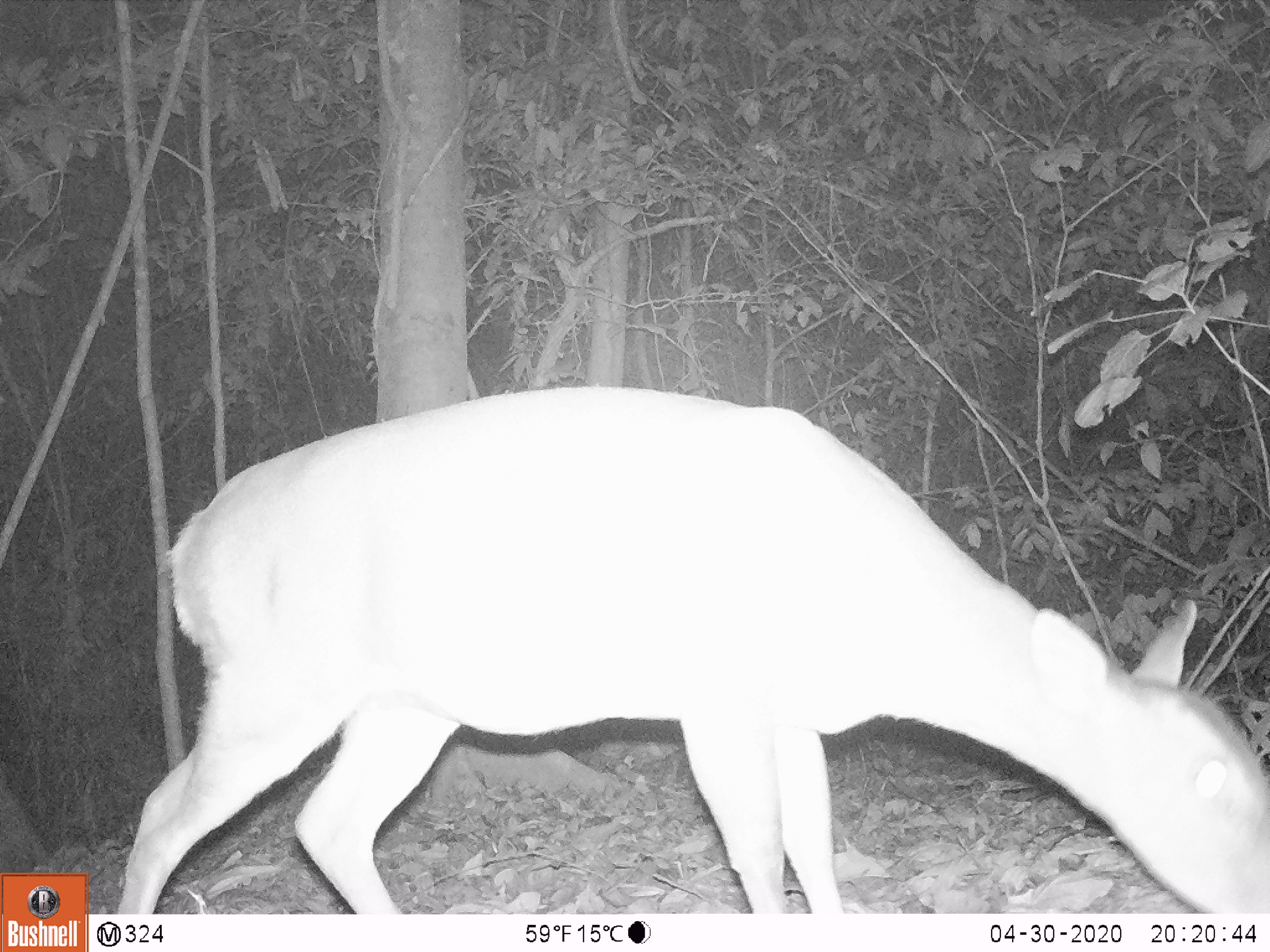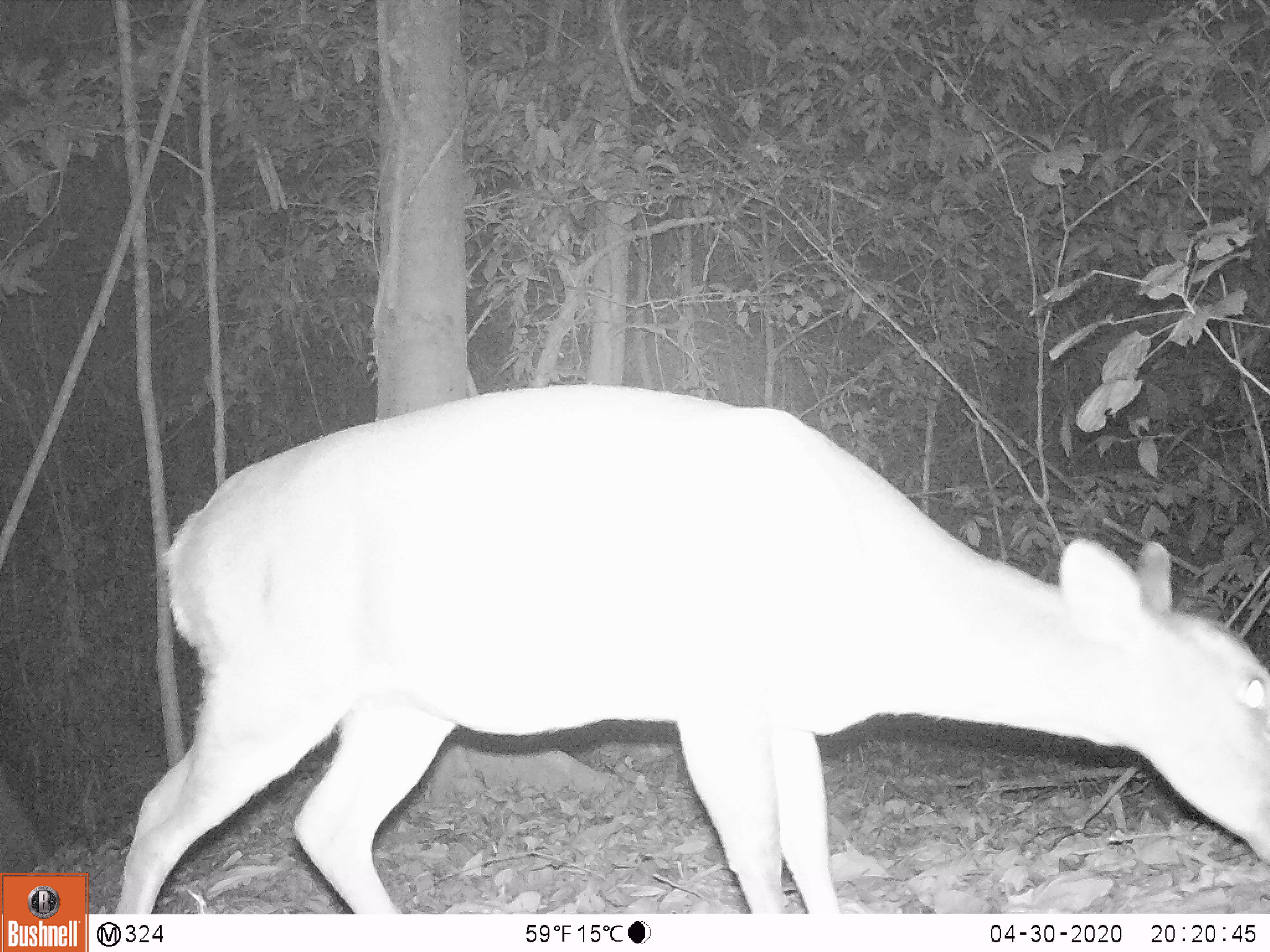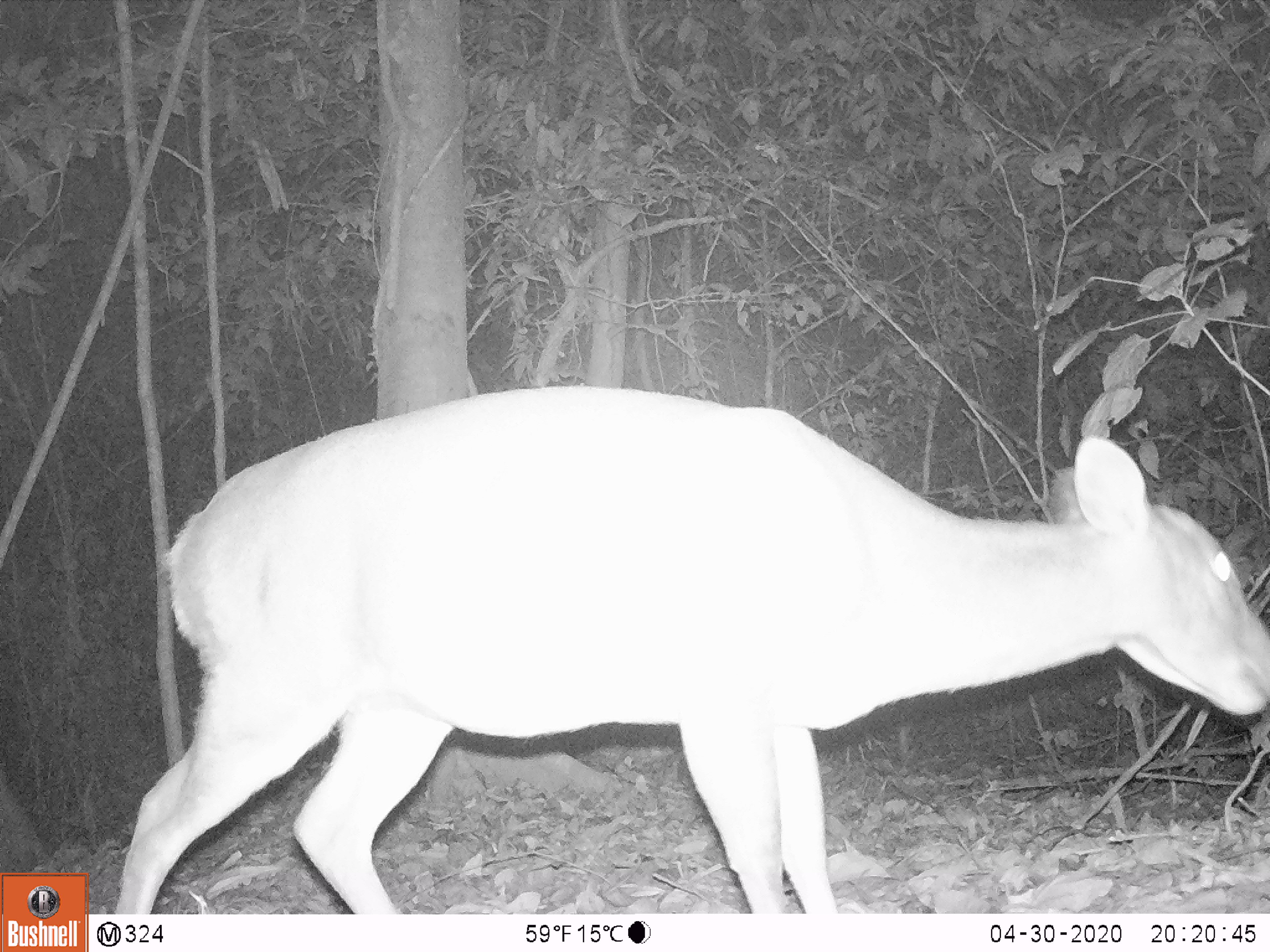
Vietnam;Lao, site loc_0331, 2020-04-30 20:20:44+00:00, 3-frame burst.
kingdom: Animalia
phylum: Chordata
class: Mammalia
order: Artiodactyla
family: Cervidae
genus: Muntiacus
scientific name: Muntiacus vuquangensis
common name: large-antlered muntjac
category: large antlered muntjac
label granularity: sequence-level